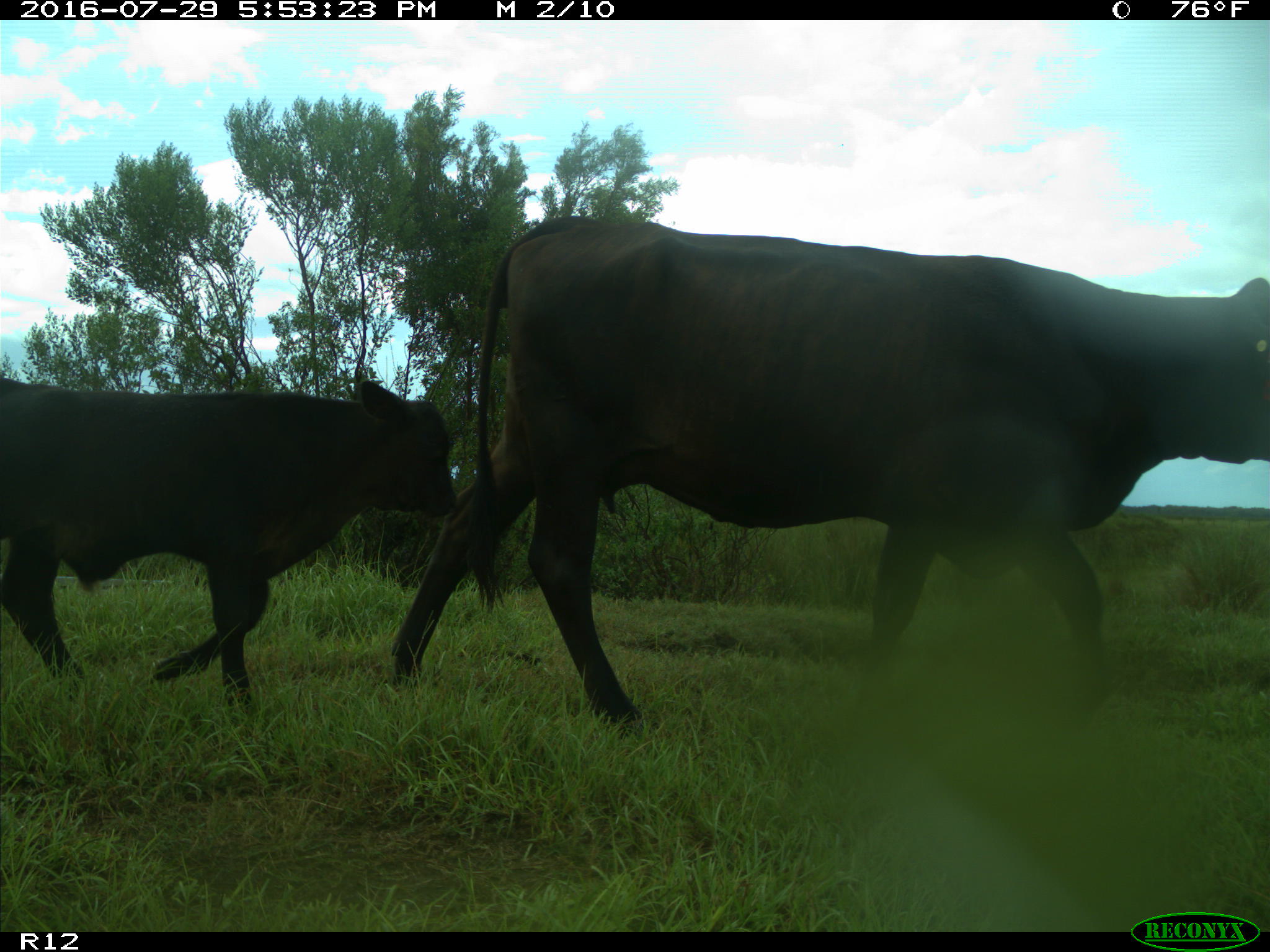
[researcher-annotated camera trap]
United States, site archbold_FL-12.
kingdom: Animalia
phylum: Chordata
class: Mammalia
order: Artiodactyla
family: Bovidae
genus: Bos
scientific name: Bos taurus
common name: domestic cow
Bos taurus (domestic cow).